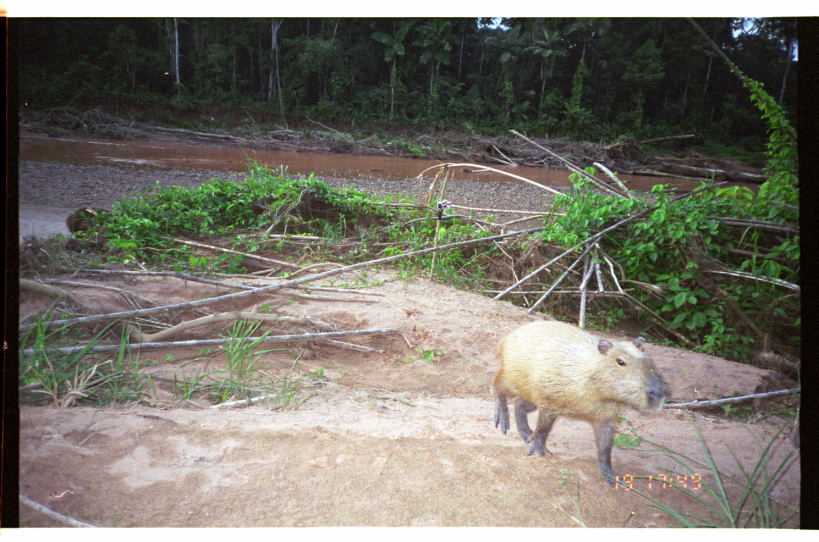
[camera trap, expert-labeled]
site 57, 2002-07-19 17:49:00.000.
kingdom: Animalia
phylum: Chordata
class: Mammalia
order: Rodentia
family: Caviidae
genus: Hydrochoerus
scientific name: Hydrochoerus hydrochaeris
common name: capybara